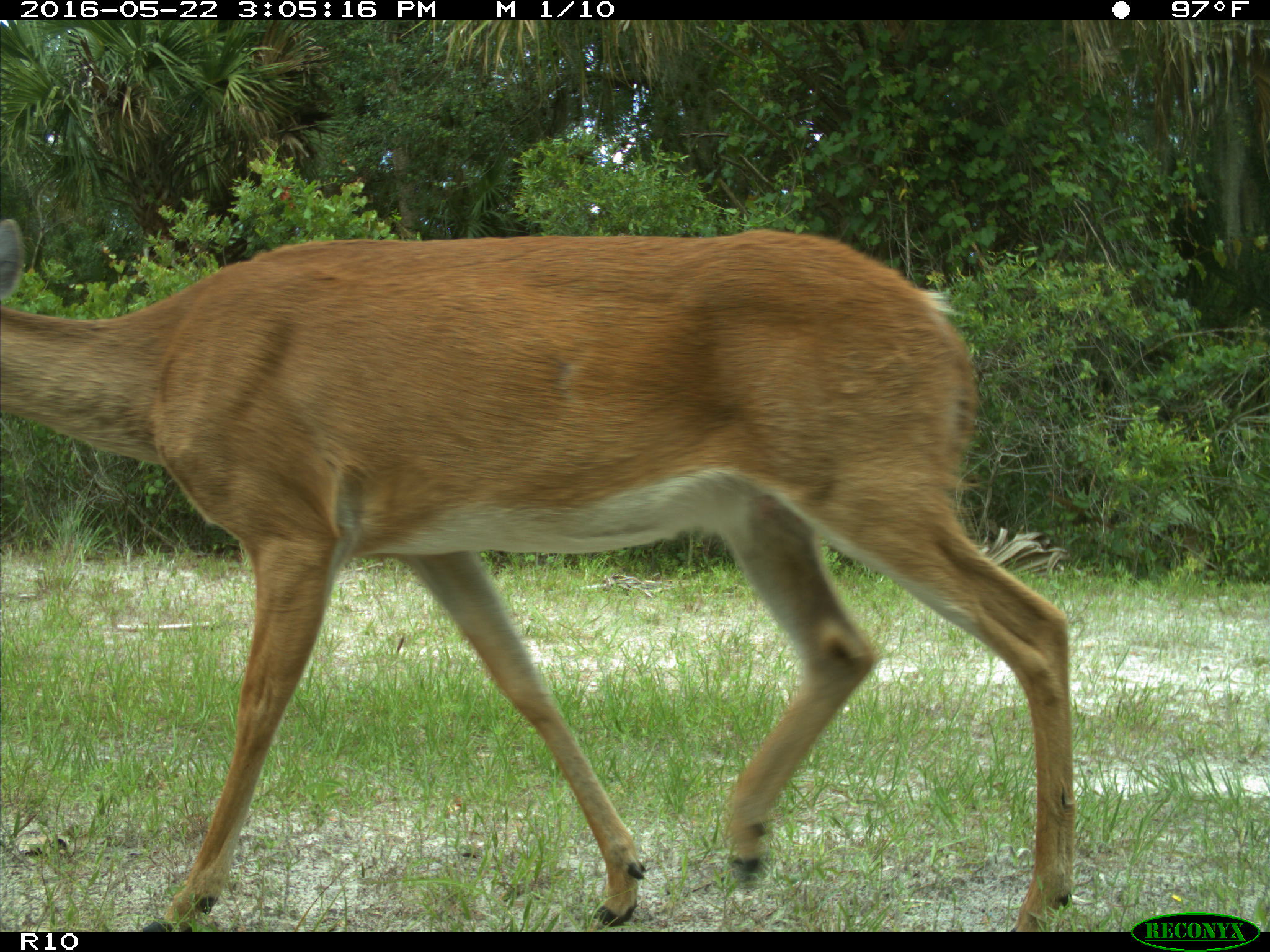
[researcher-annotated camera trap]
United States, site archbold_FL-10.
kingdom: Animalia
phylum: Chordata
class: Mammalia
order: Artiodactyla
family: Cervidae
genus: Odocoileus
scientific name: Odocoileus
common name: deer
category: unidentified deer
Unidentified deer (deer) (Odocoileus).